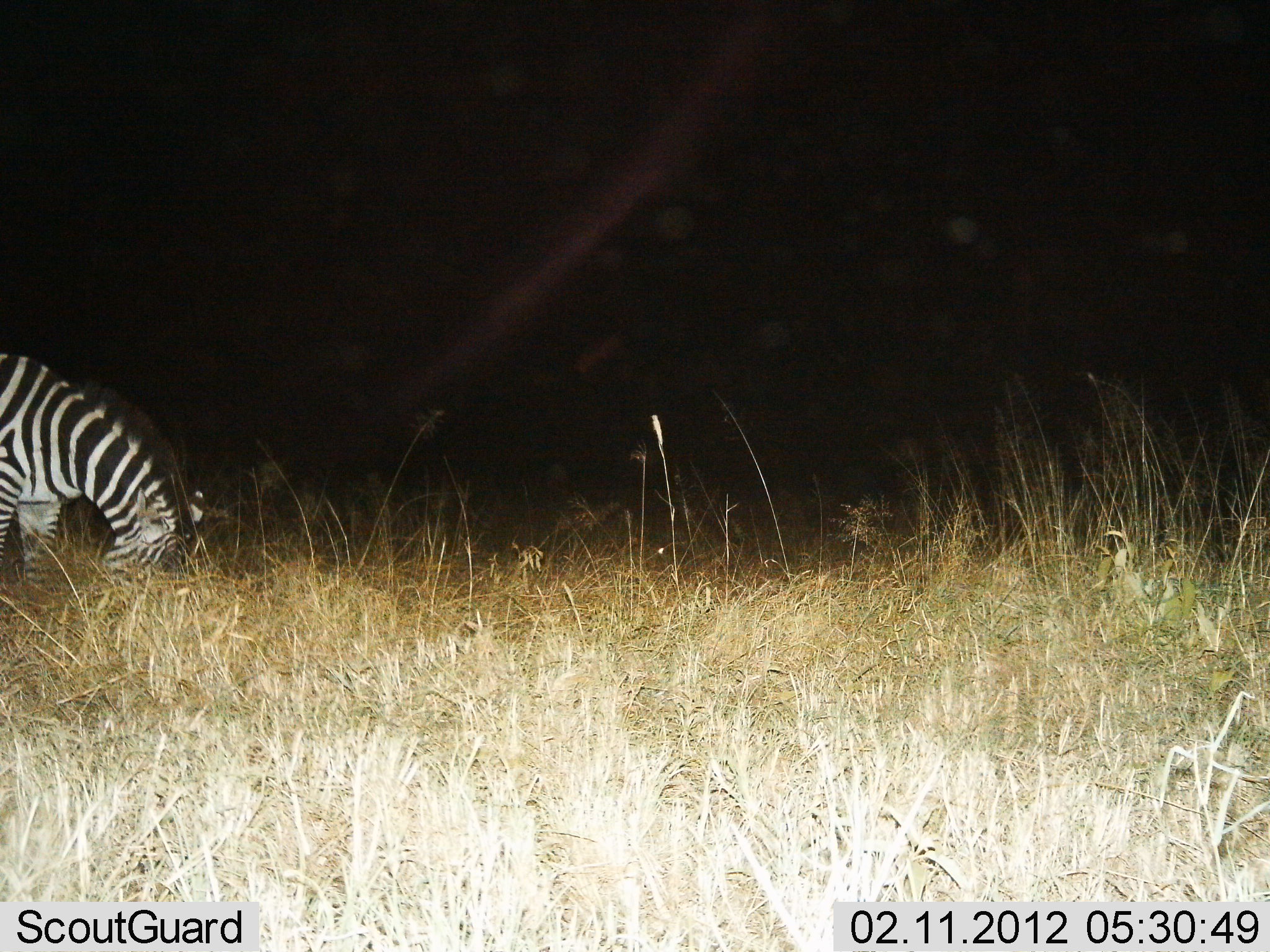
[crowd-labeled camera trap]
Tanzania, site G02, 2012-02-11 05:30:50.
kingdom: Animalia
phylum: Chordata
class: Mammalia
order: Perissodactyla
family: Equidae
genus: Equus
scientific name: Equus quagga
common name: plains zebra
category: zebra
Zebra (plains zebra) (Equus quagga), count 1. Behavior (volunteer vote fractions): standing 22%, resting 0%, moving 0%, interacting 0%. Young present (vote fraction): 0%. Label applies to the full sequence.